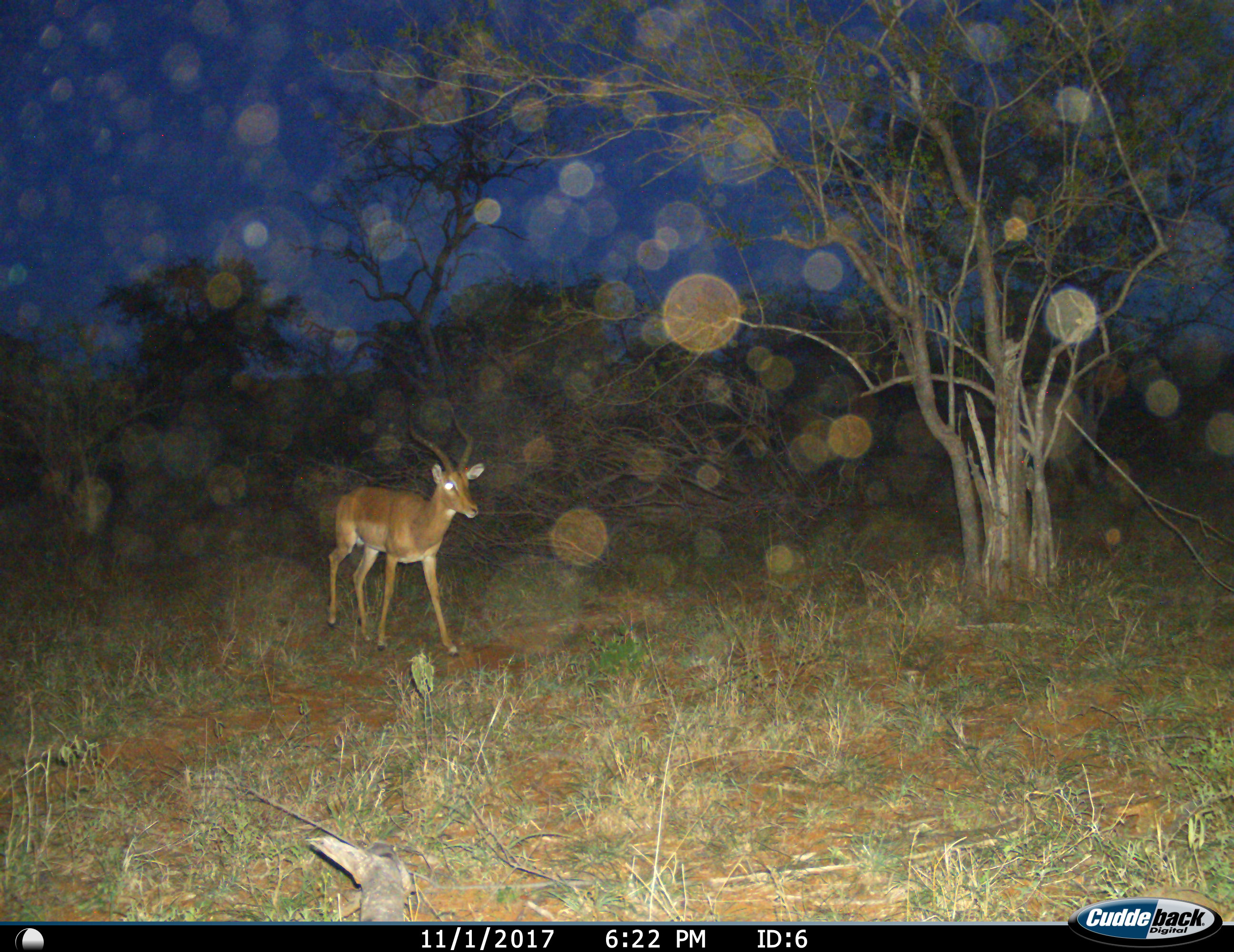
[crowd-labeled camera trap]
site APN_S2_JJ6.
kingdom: Animalia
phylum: Chordata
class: Mammalia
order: Artiodactyla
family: Bovidae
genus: Aepyceros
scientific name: Aepyceros melampus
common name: impala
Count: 1.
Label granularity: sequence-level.